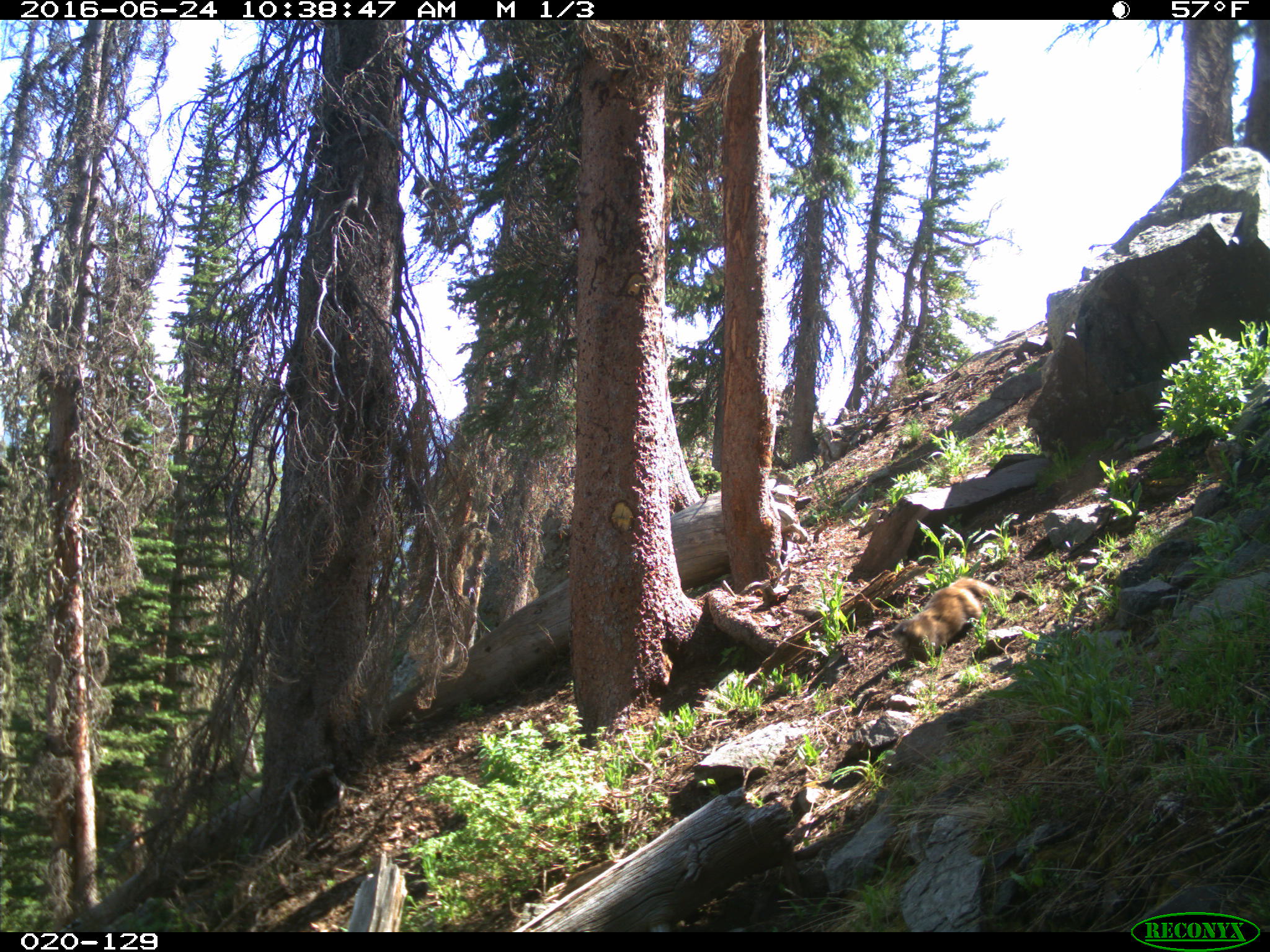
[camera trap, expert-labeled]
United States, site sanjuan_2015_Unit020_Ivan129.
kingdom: Animalia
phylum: Chordata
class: Mammalia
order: Rodentia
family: Sciuridae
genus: Marmota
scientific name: Marmota flaviventris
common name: yellow-bellied marmot